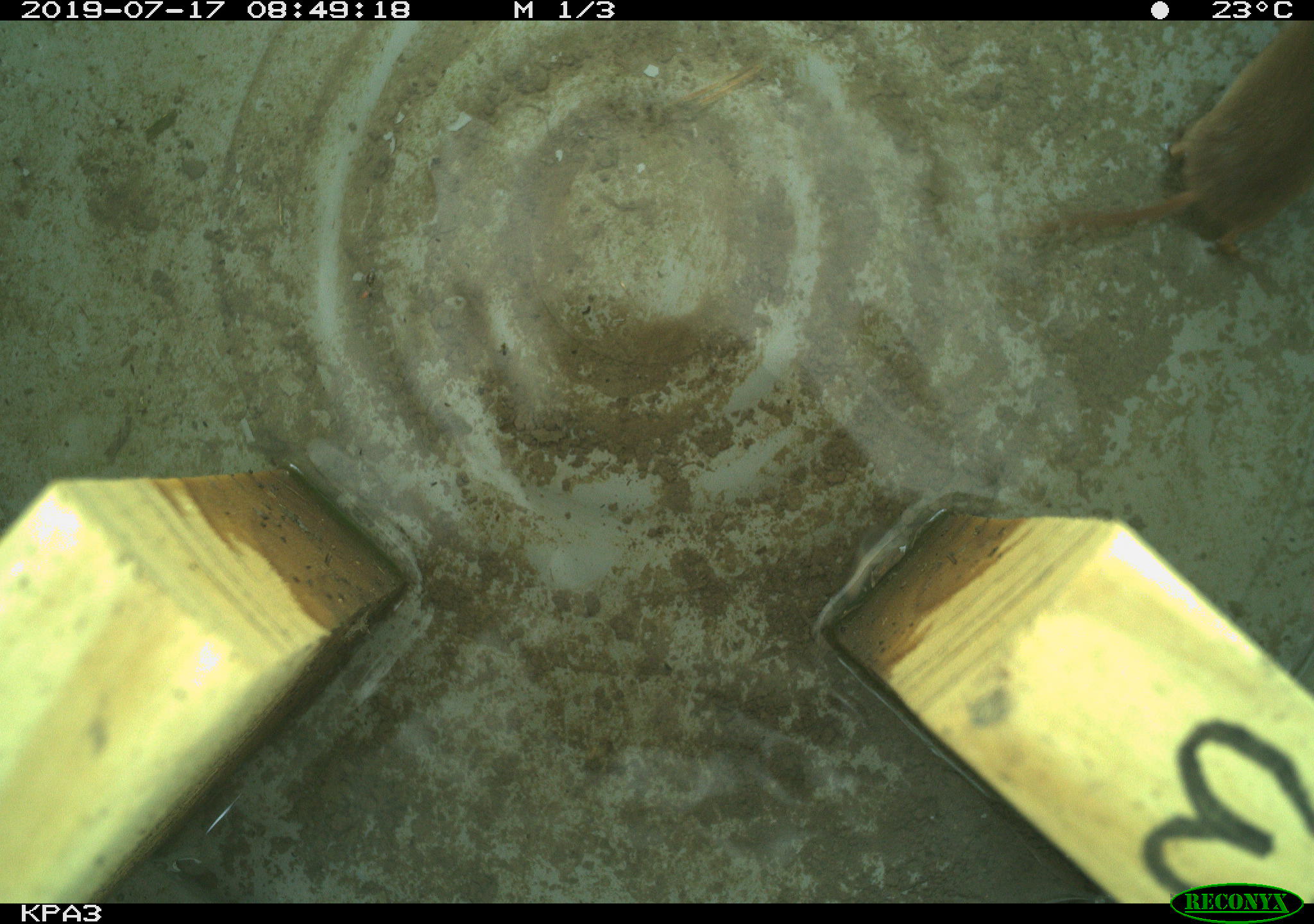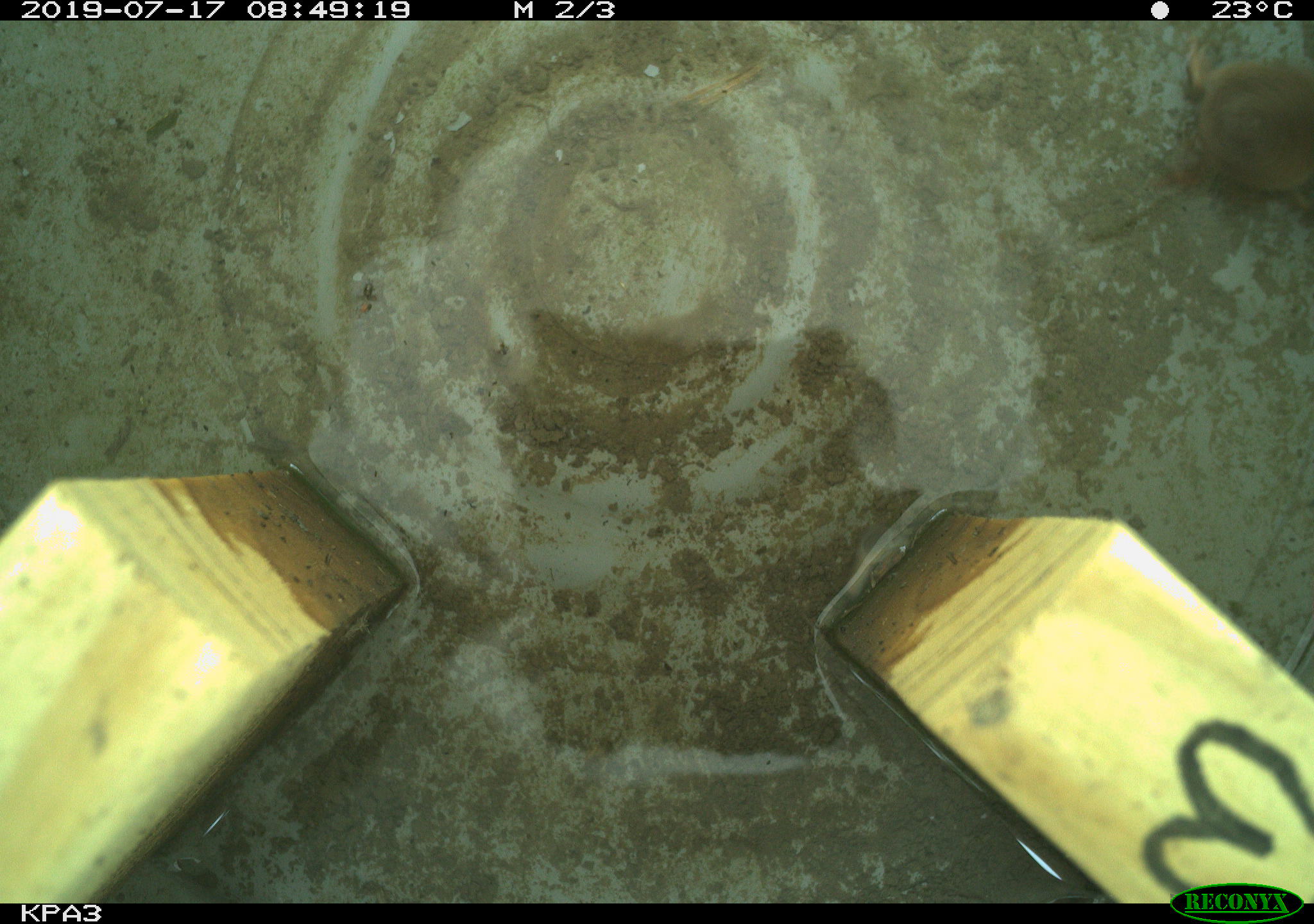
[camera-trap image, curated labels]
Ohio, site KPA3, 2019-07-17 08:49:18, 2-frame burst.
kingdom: Animalia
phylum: Chordata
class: Mammalia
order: Eulipotyphla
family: Soricidae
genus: Sorex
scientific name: Sorex cinereus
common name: masked shrew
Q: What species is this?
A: Masked shrew (Sorex cinereus).